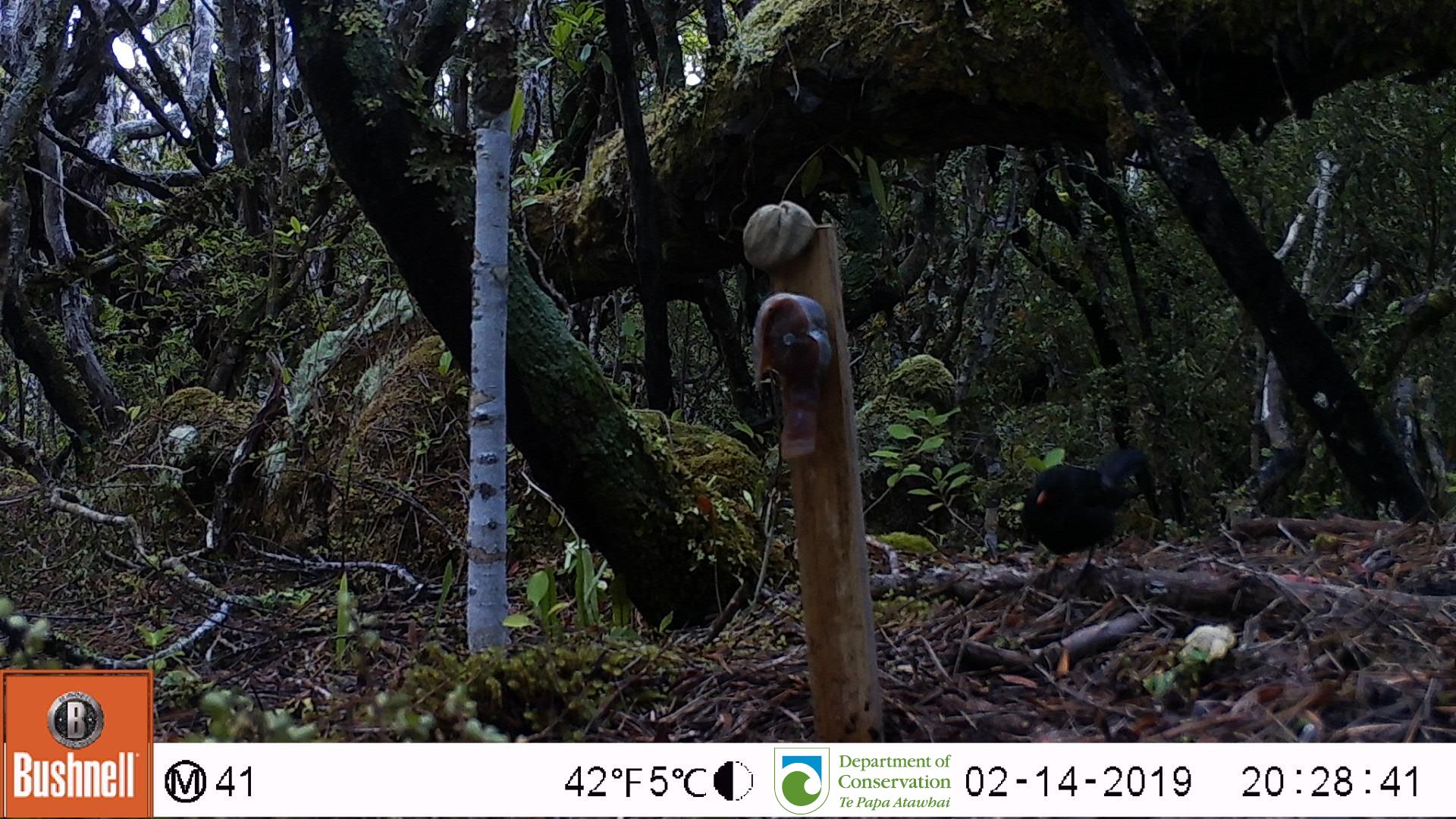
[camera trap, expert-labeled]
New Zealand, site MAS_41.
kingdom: Animalia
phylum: Chordata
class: Aves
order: Passeriformes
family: Turdidae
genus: Turdus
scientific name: Turdus merula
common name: eurasian blackbird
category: blackbird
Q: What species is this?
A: Blackbird (eurasian blackbird) (Turdus merula).